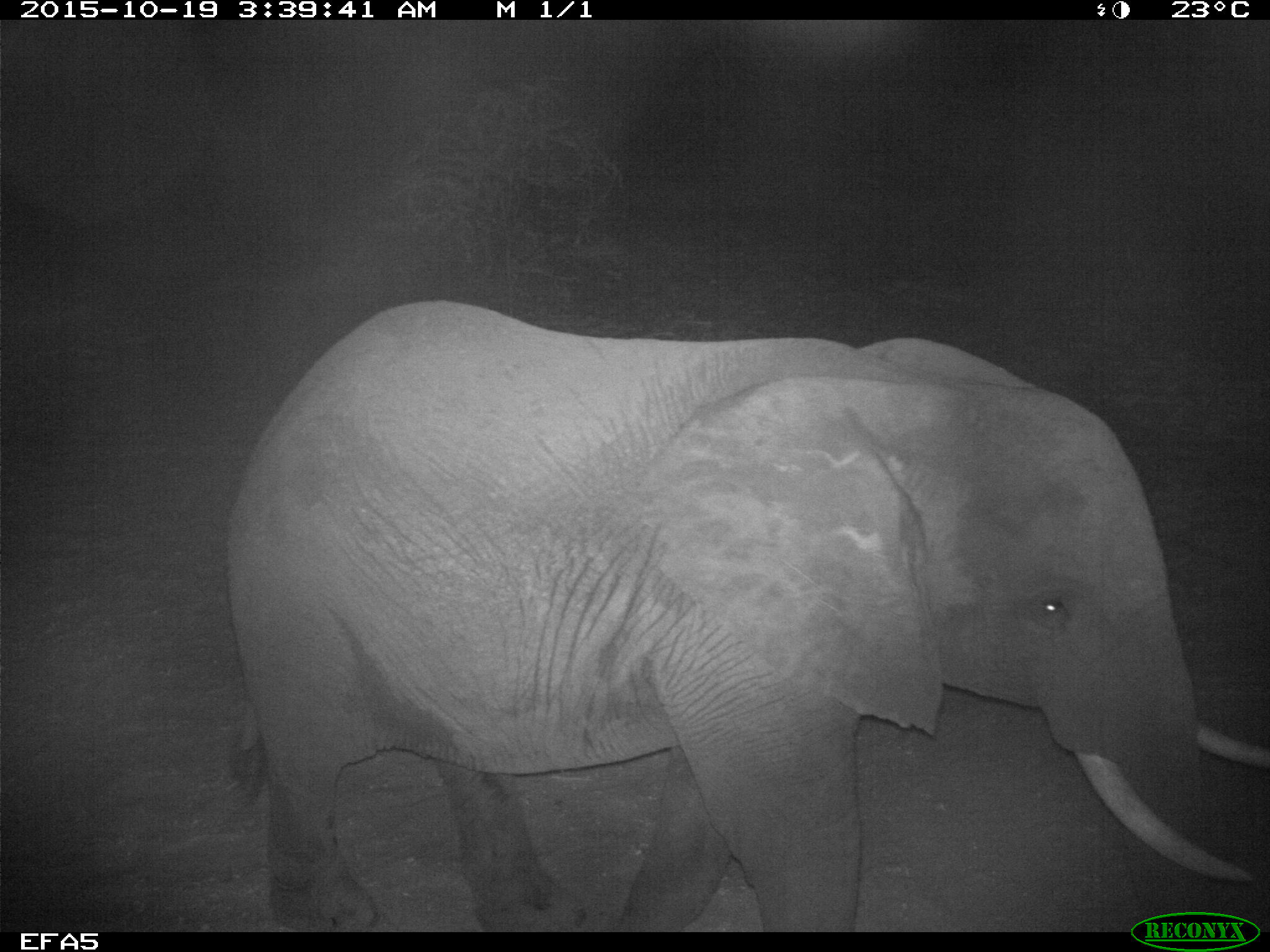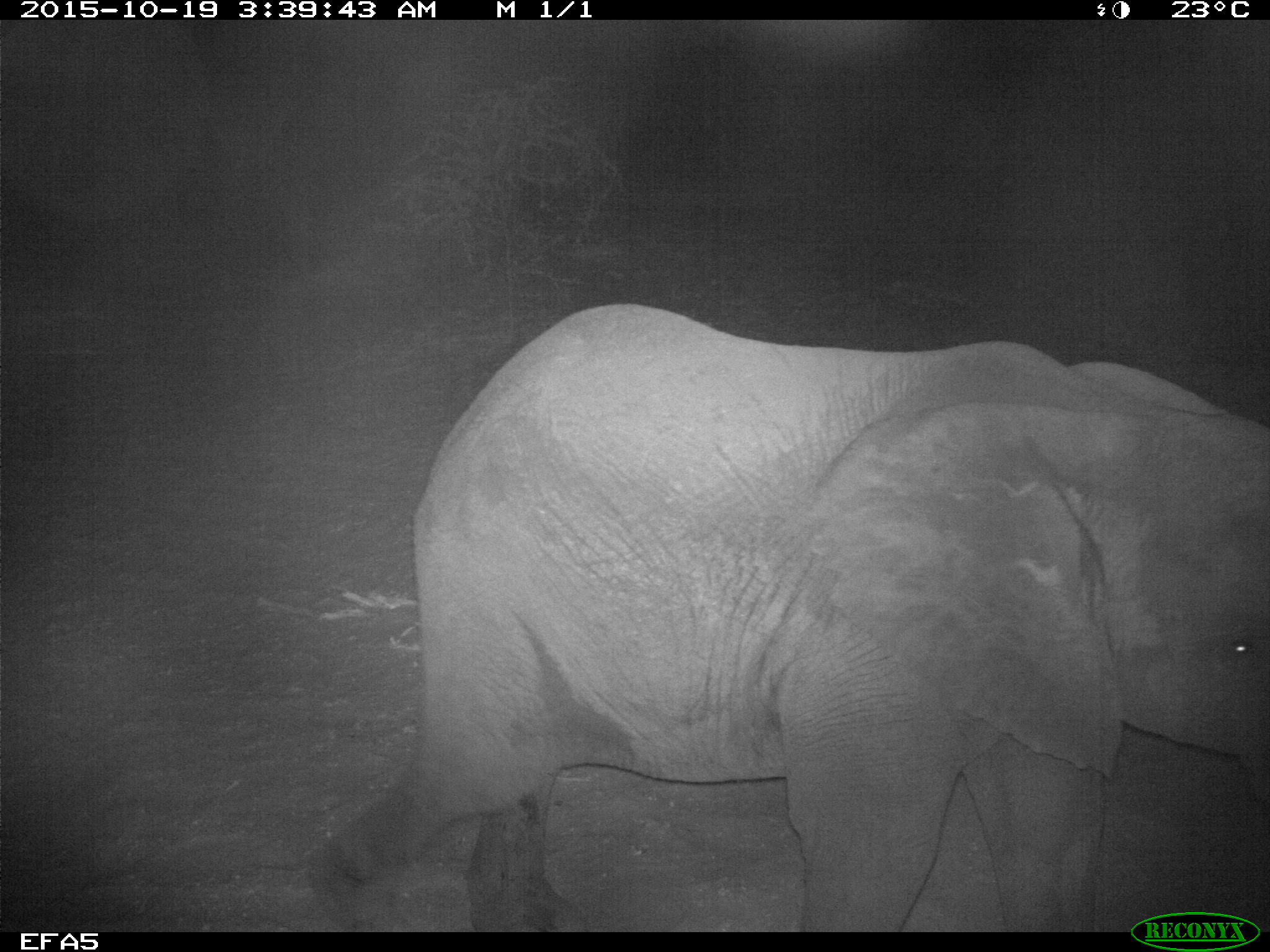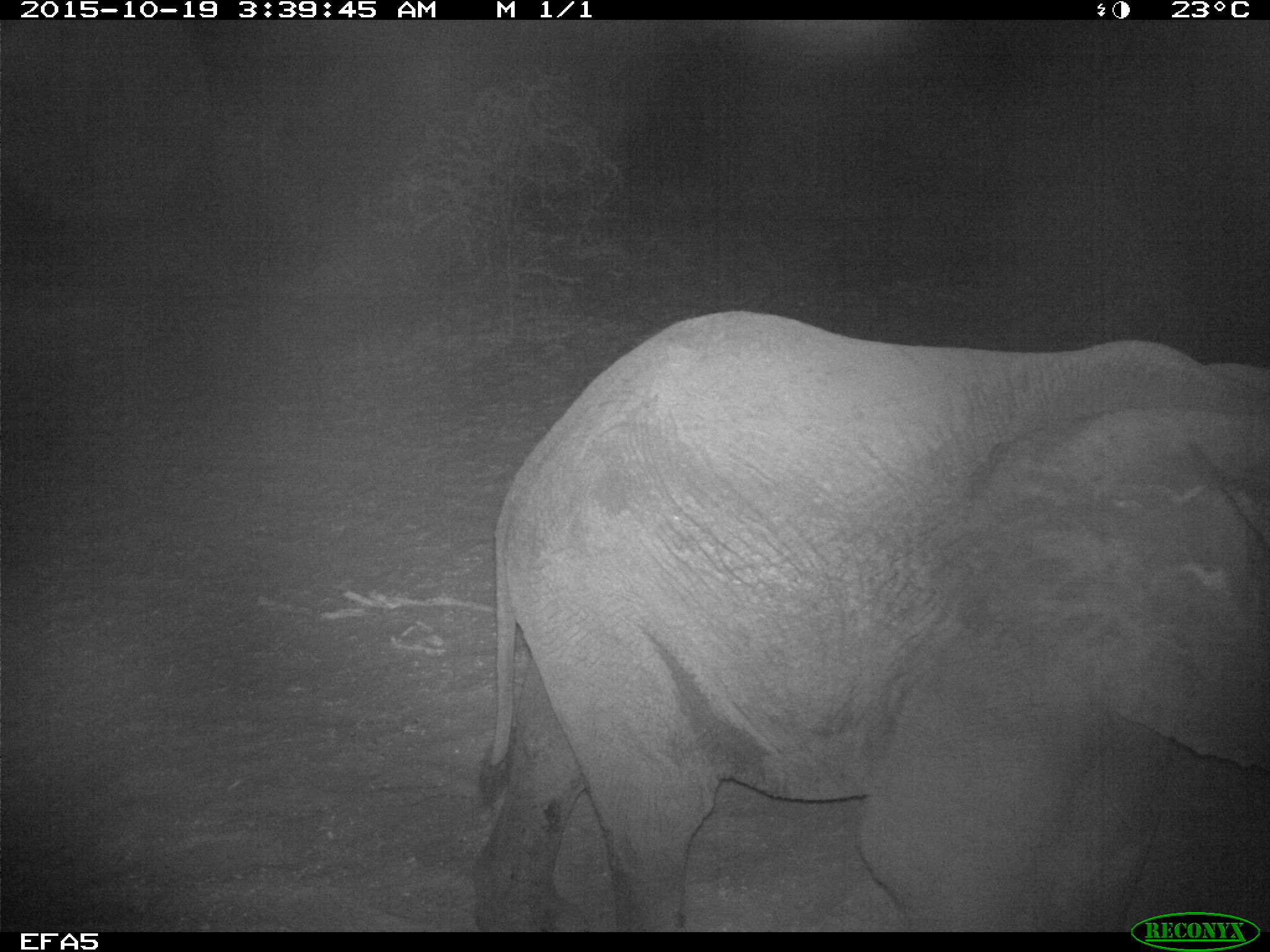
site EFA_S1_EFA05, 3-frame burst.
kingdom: Animalia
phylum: Chordata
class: Mammalia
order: Proboscidea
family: Elephantidae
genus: Loxodonta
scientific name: Loxodonta africana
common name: african bush elephant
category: elephant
Elephant (african bush elephant) (Loxodonta africana), count 1. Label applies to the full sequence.